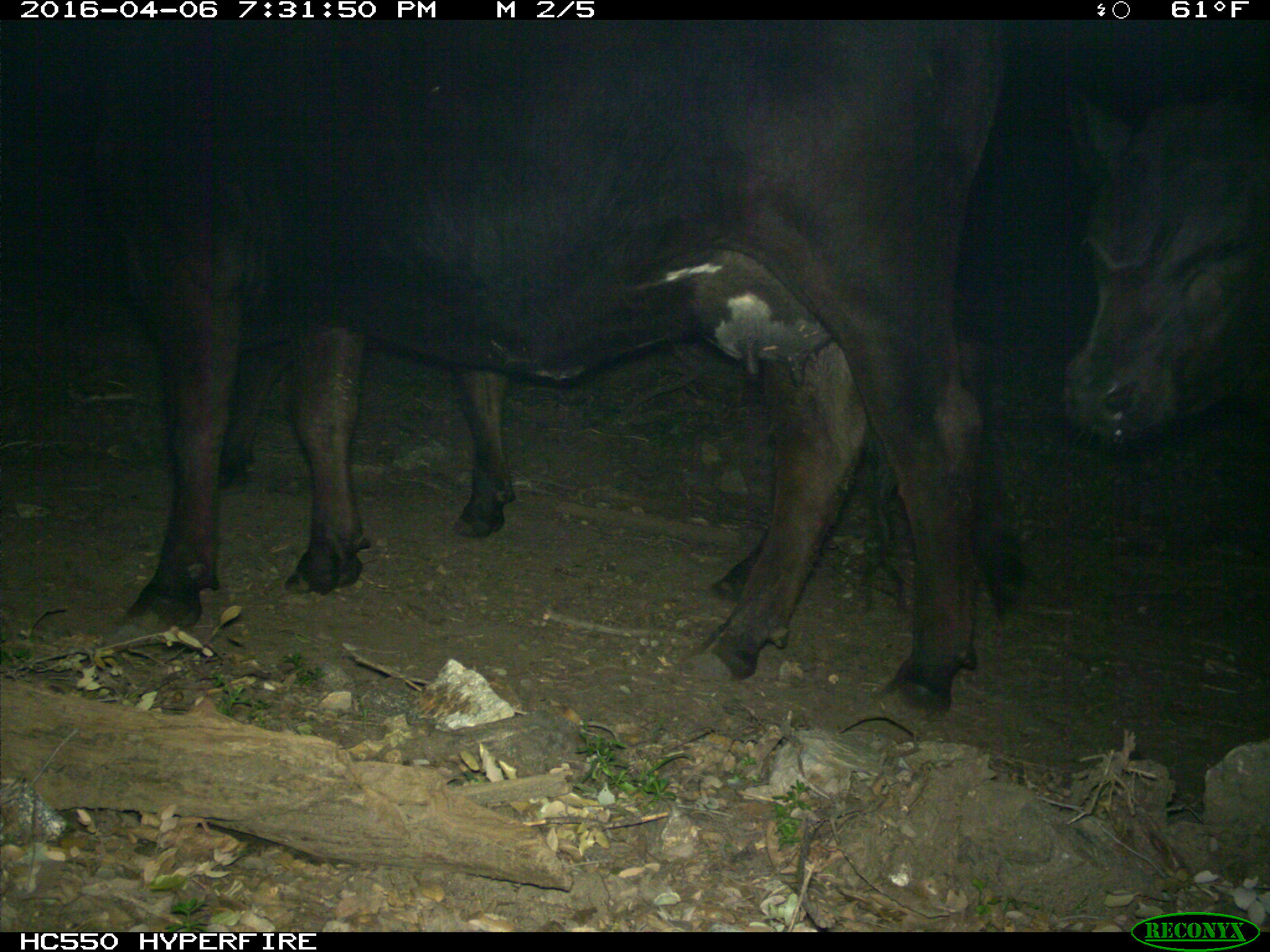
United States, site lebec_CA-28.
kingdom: Animalia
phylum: Chordata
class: Mammalia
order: Artiodactyla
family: Bovidae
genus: Bos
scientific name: Bos taurus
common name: domestic cow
Bos taurus (domestic cow).